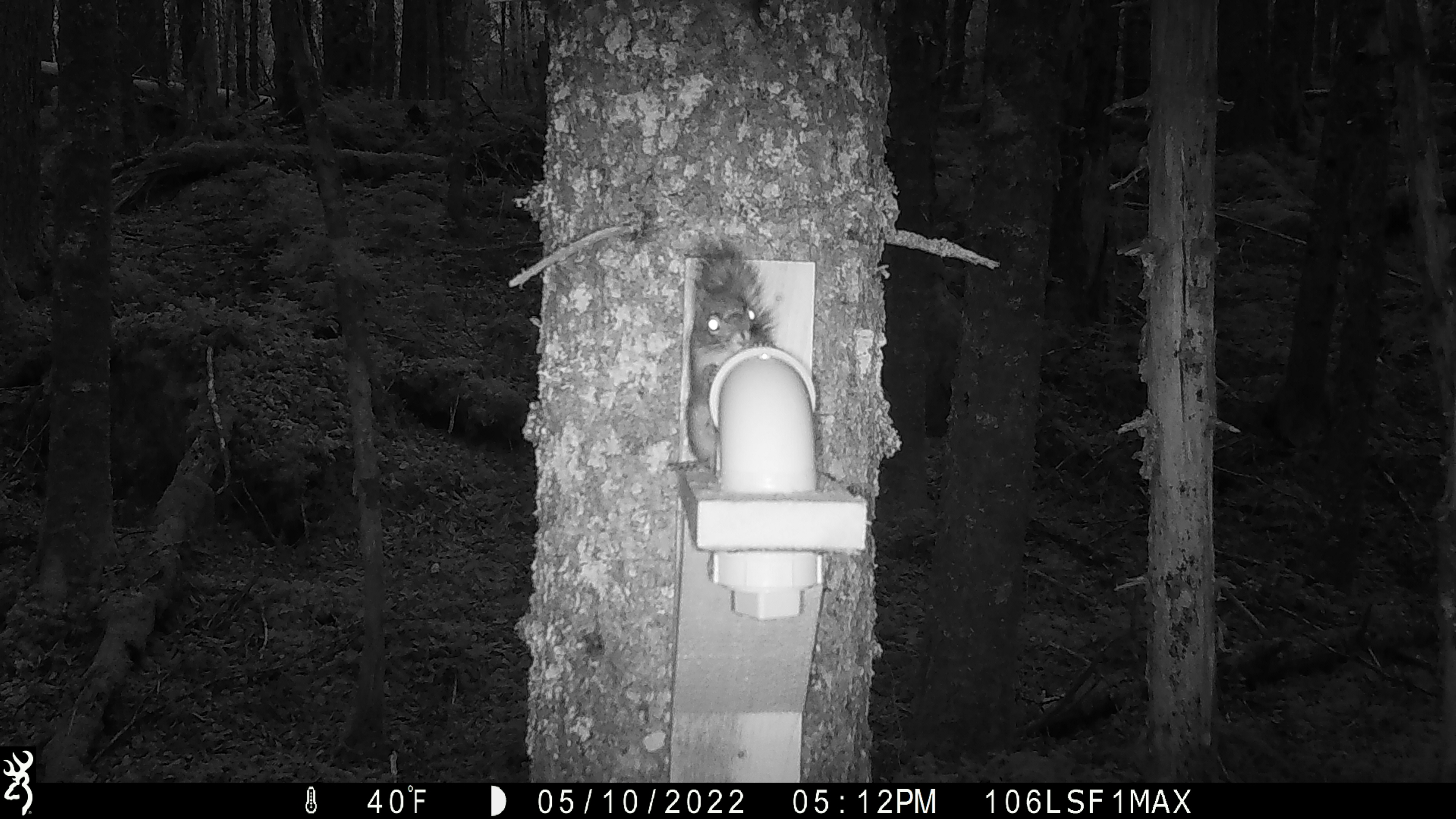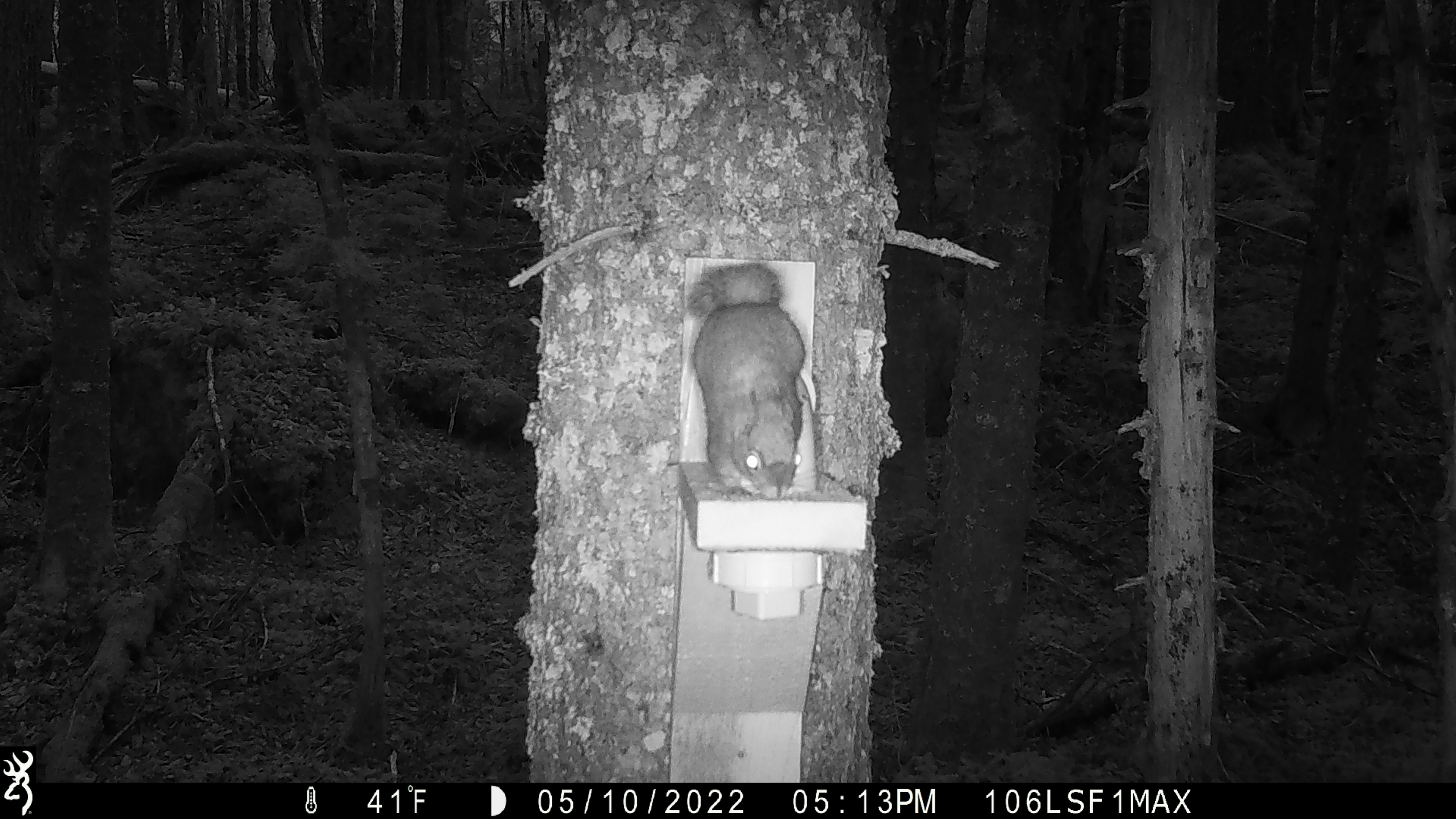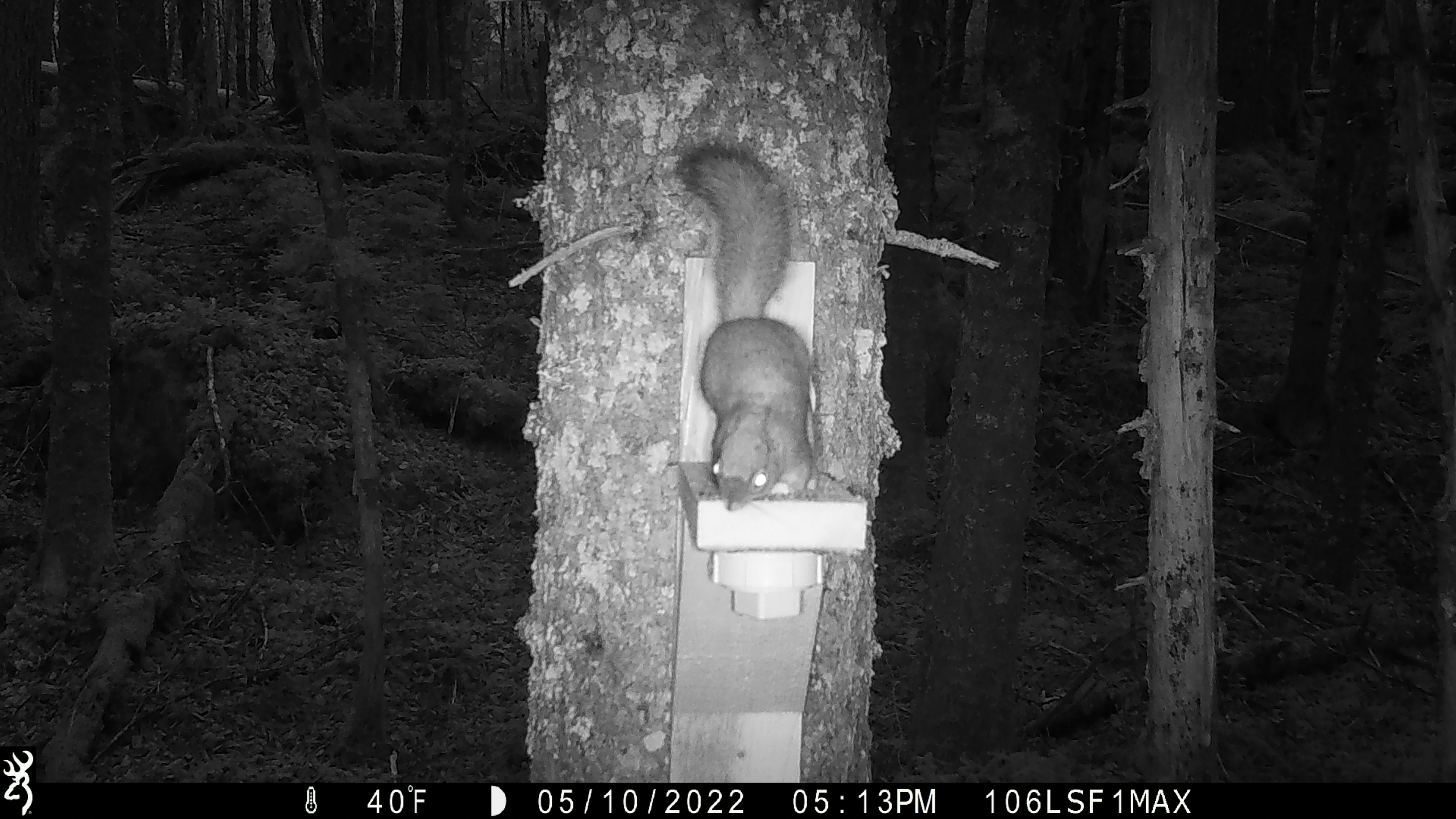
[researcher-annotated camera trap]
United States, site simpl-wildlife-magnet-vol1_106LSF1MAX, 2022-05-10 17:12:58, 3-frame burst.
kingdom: Animalia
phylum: Chordata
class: Mammalia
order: Rodentia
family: Sciuridae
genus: Tamiasciurus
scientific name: Tamiasciurus hudsonicus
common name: red squirrel